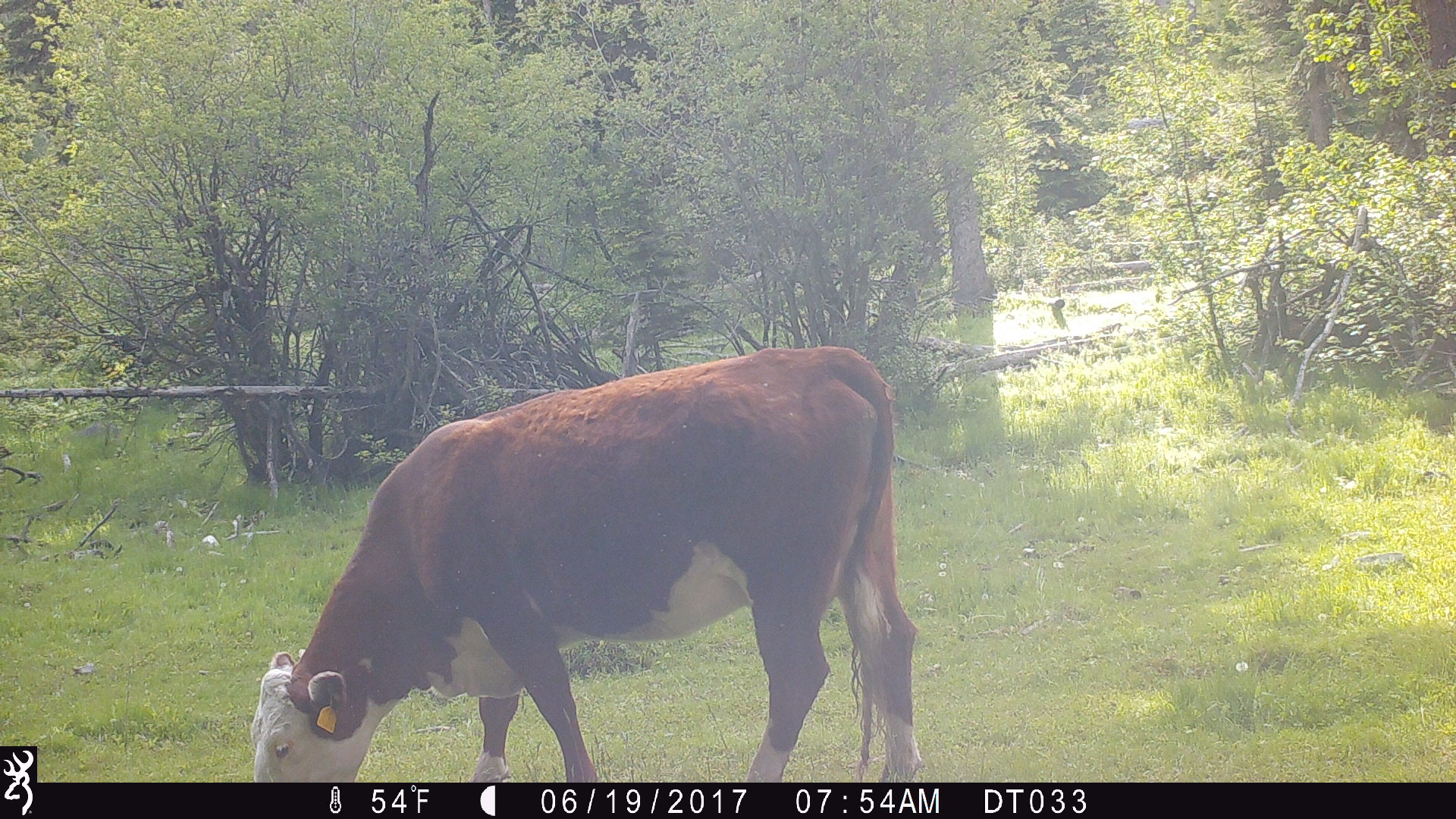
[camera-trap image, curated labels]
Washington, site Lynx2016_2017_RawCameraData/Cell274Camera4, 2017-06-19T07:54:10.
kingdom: Animalia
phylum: Chordata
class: Mammalia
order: Artiodactyla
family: Bovidae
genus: Bos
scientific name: Bos taurus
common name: domestic cattle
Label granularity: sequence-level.